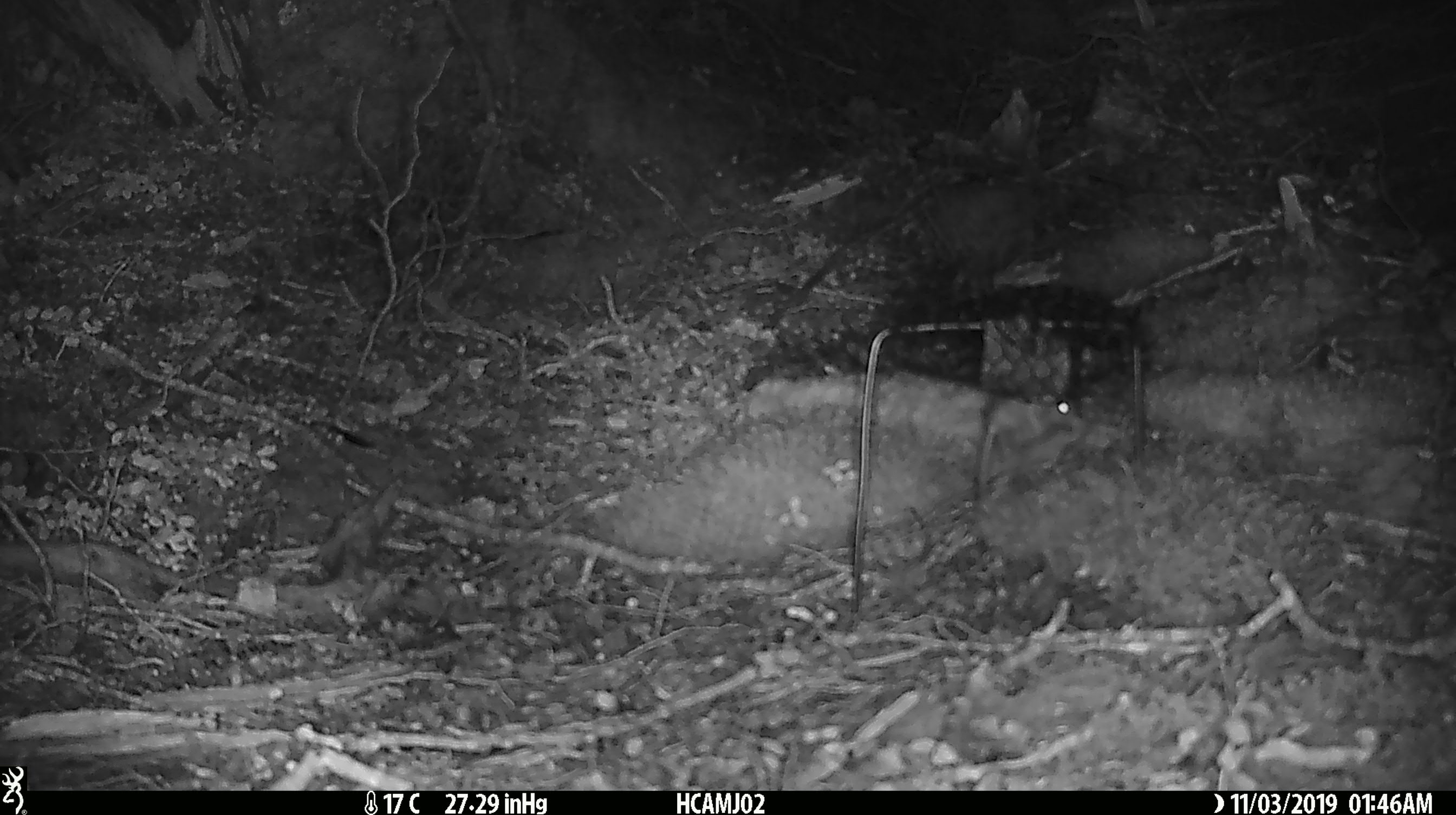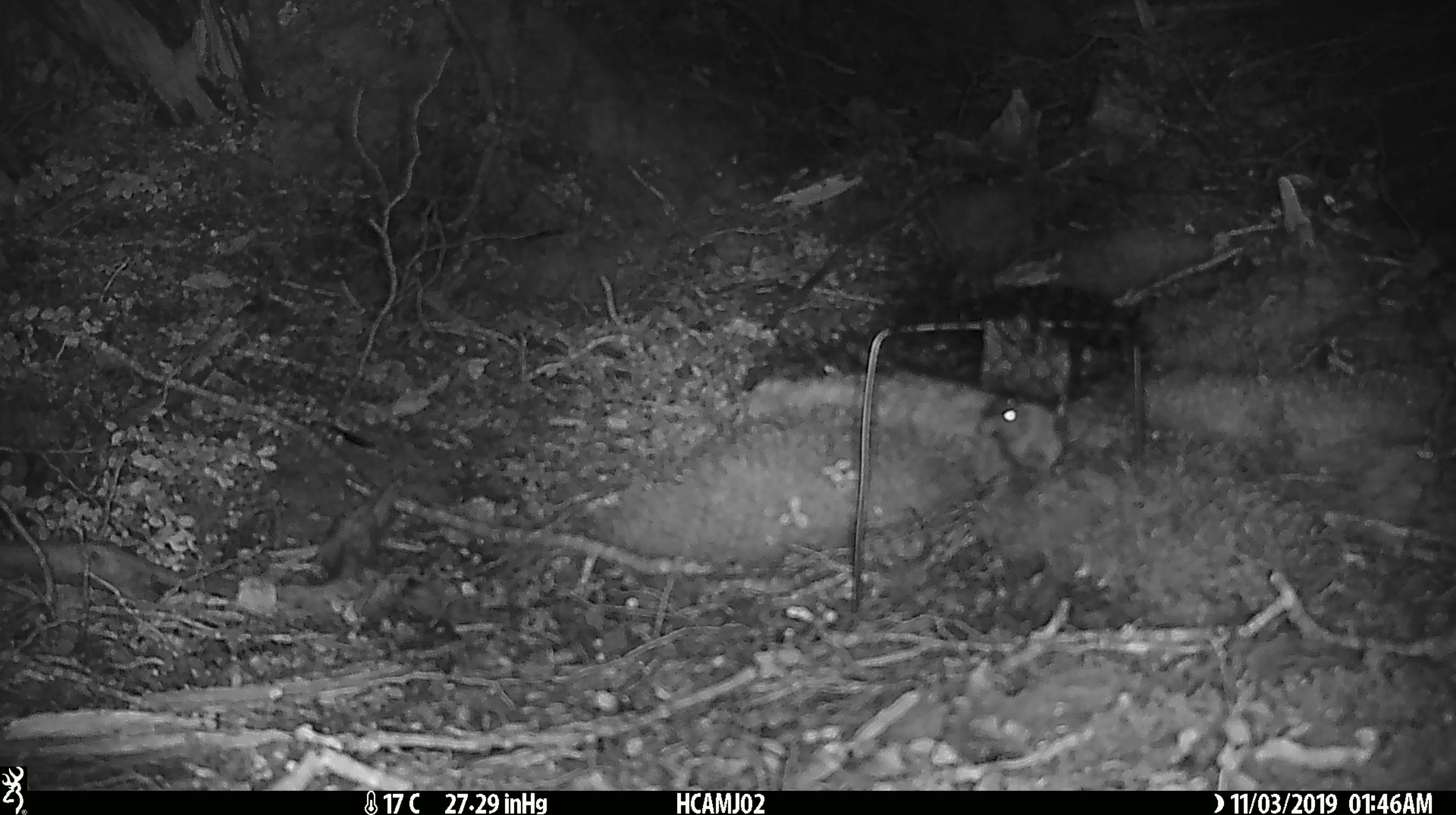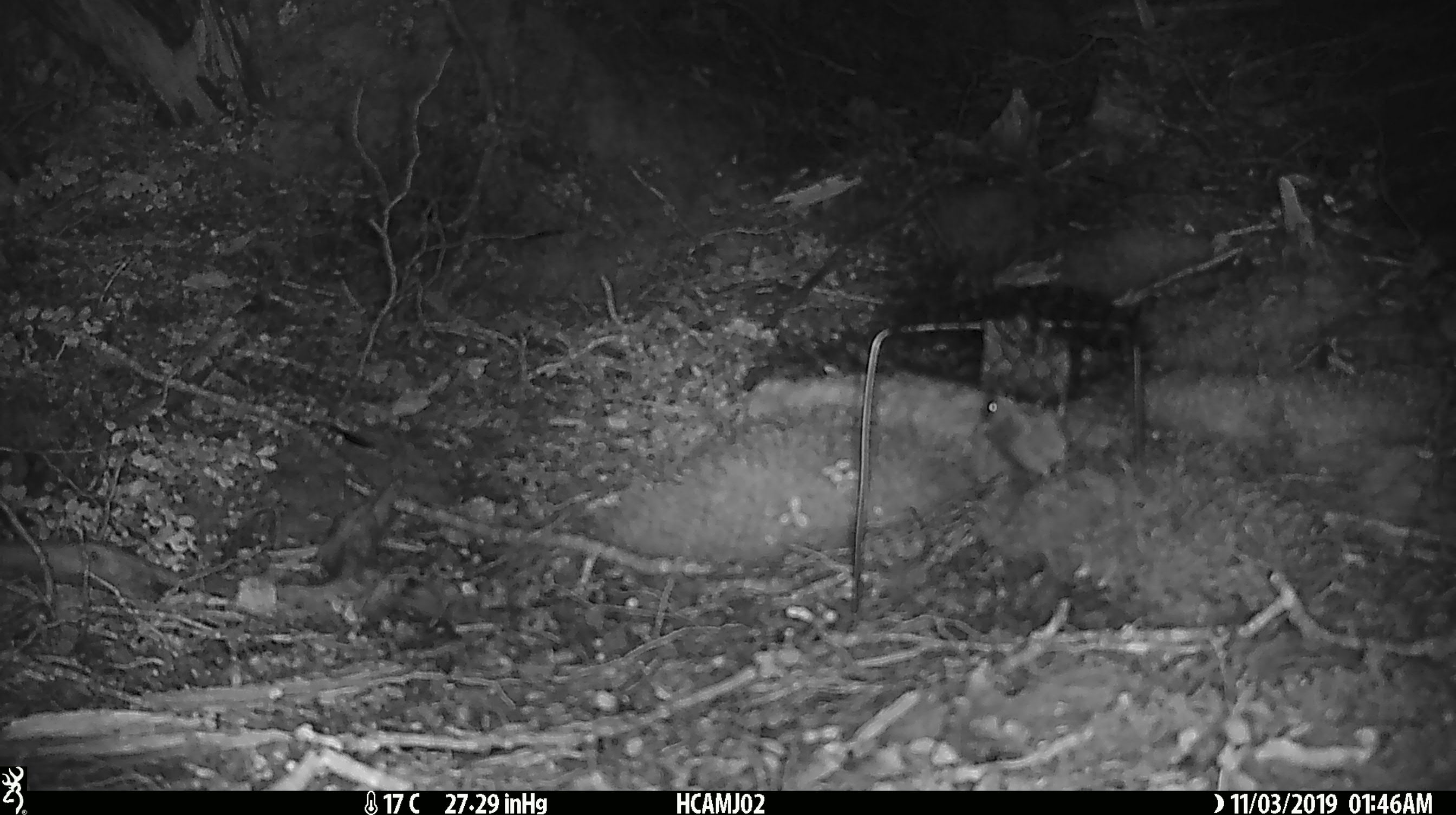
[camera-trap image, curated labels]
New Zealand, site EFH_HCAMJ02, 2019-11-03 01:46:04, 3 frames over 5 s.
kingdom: Animalia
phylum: Chordata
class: Mammalia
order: Rodentia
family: Muridae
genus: Mus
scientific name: Mus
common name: mouse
Mouse (Mus).